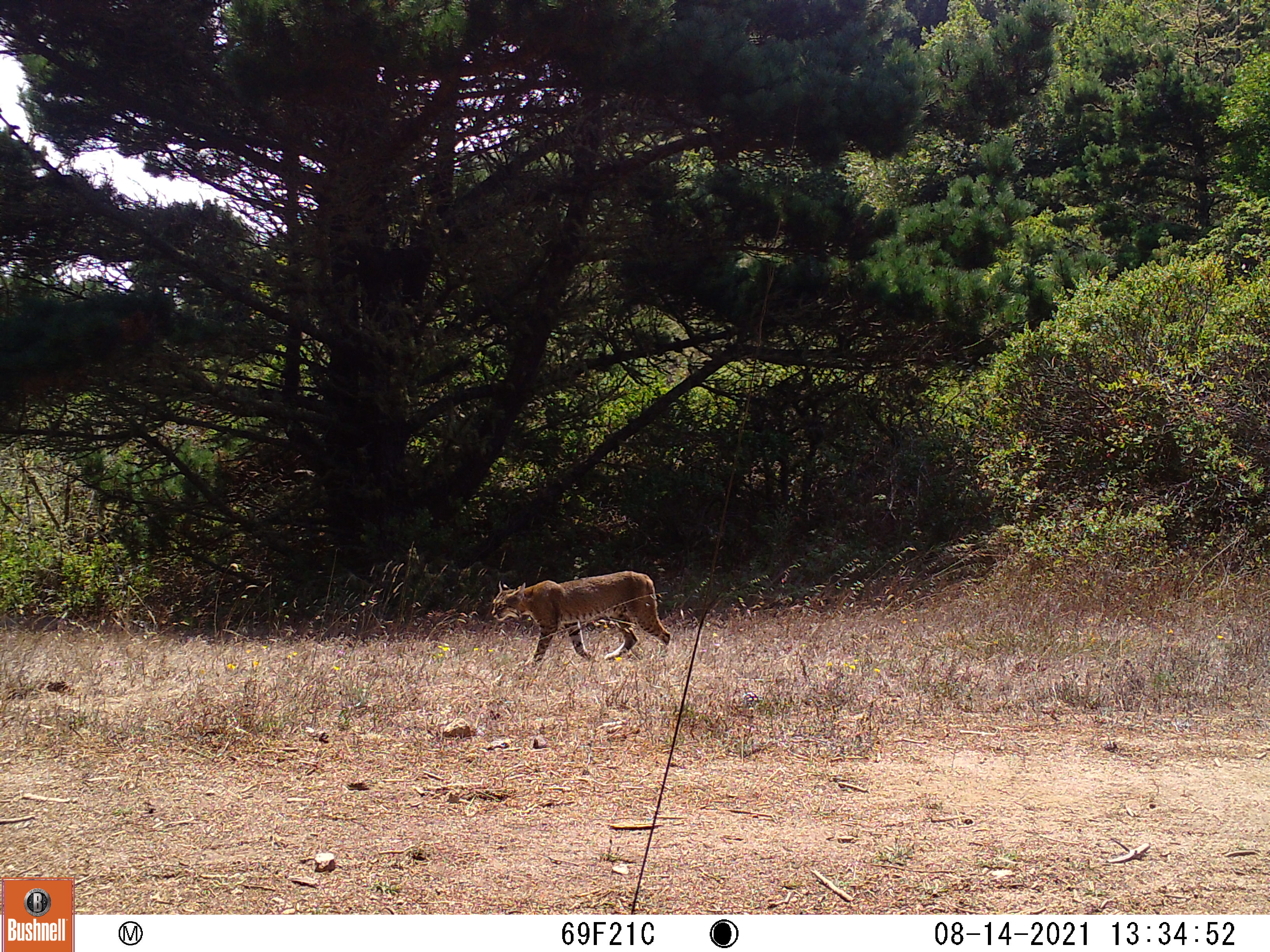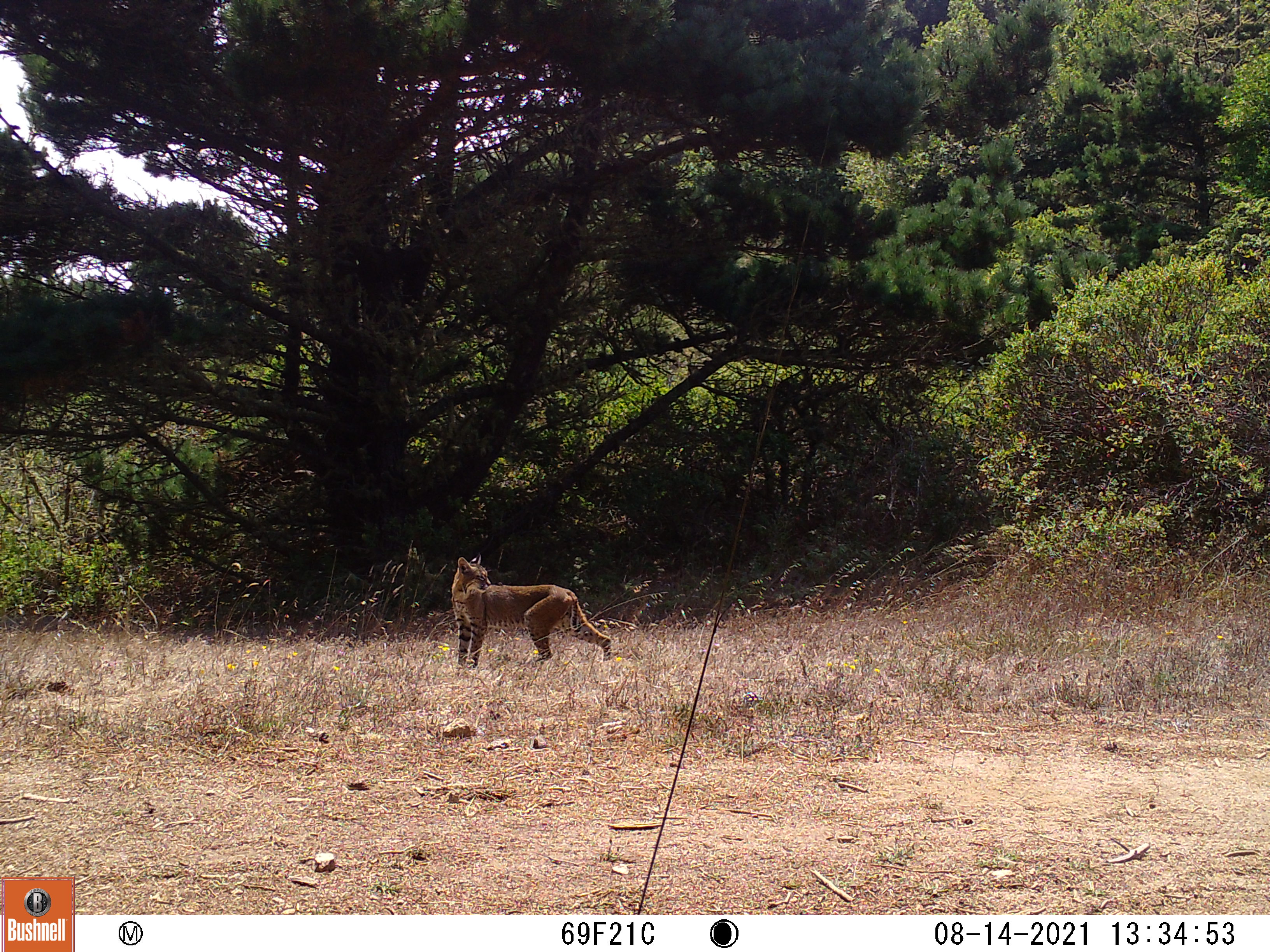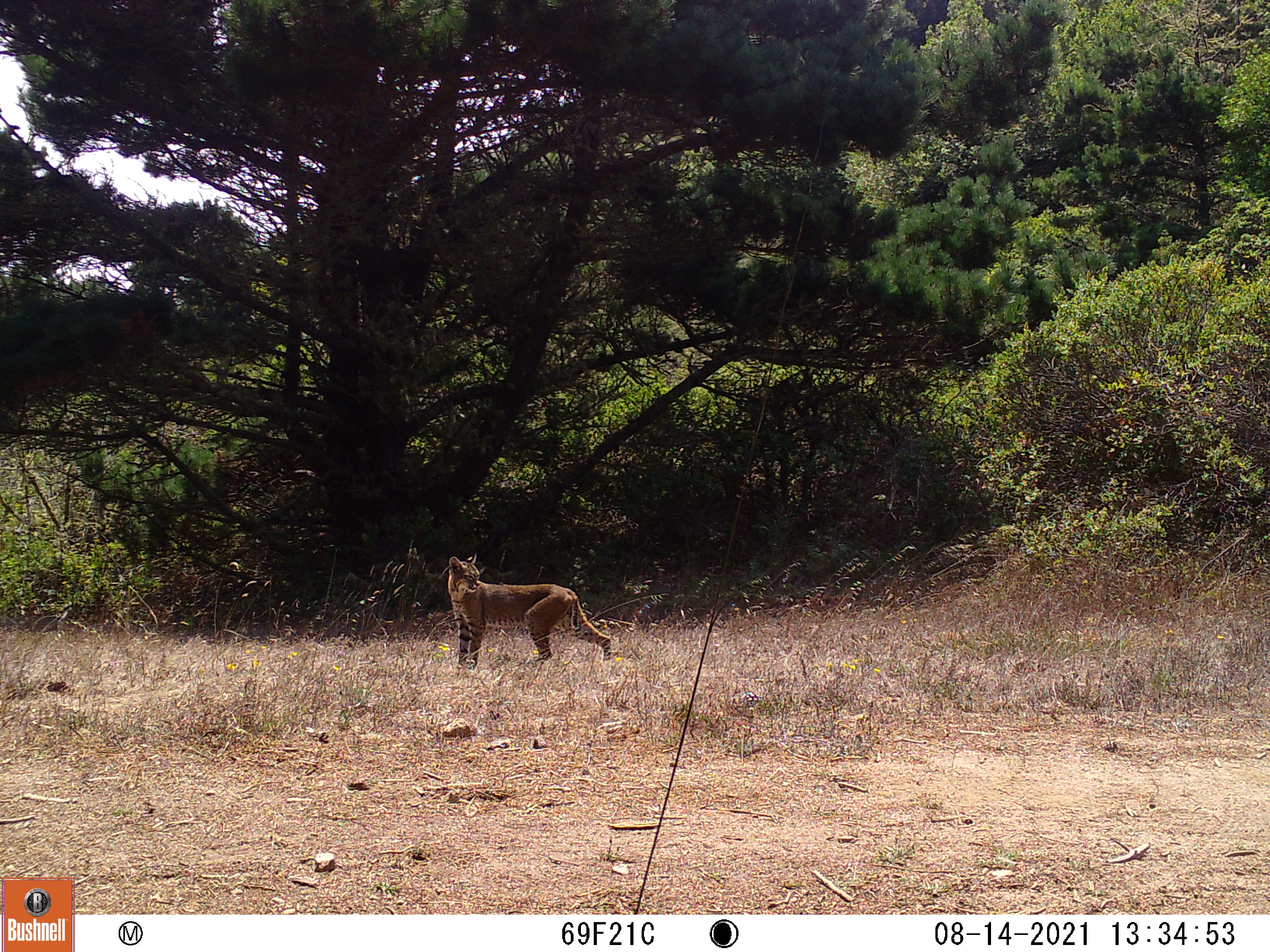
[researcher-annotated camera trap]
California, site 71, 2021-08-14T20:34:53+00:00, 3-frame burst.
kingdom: Animalia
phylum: Chordata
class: Mammalia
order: Carnivora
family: Felidae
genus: Lynx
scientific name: Lynx rufus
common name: bobcat